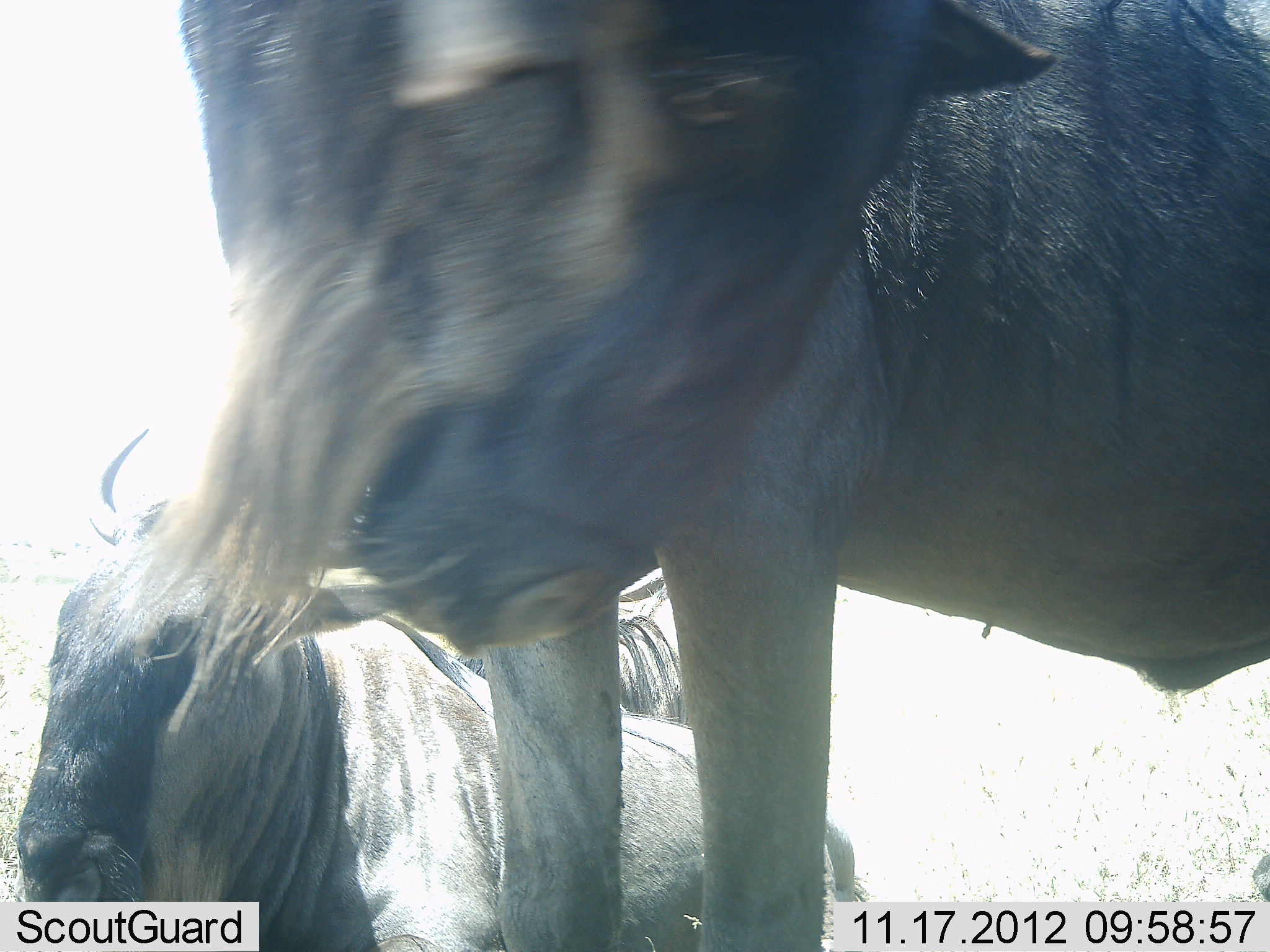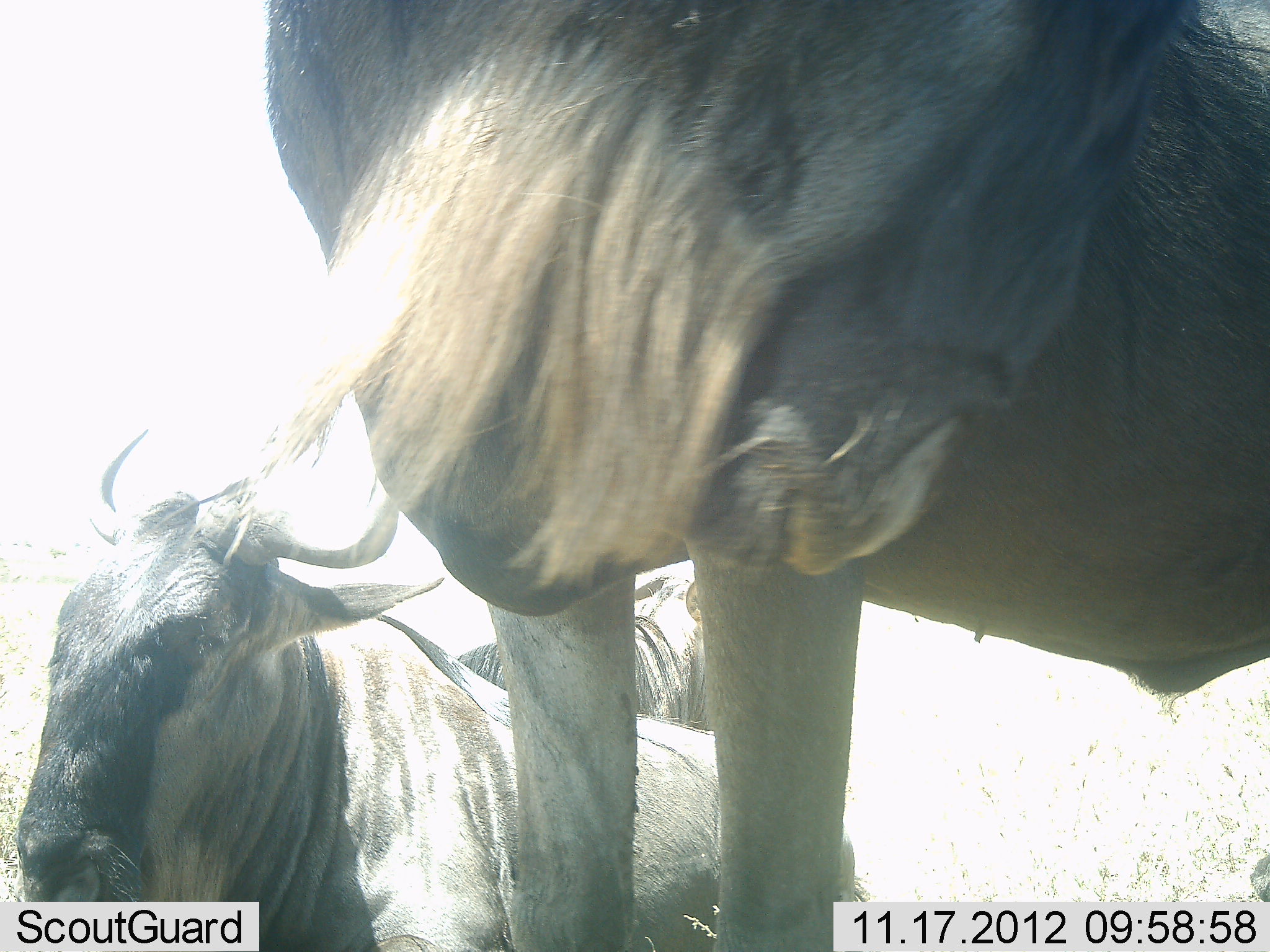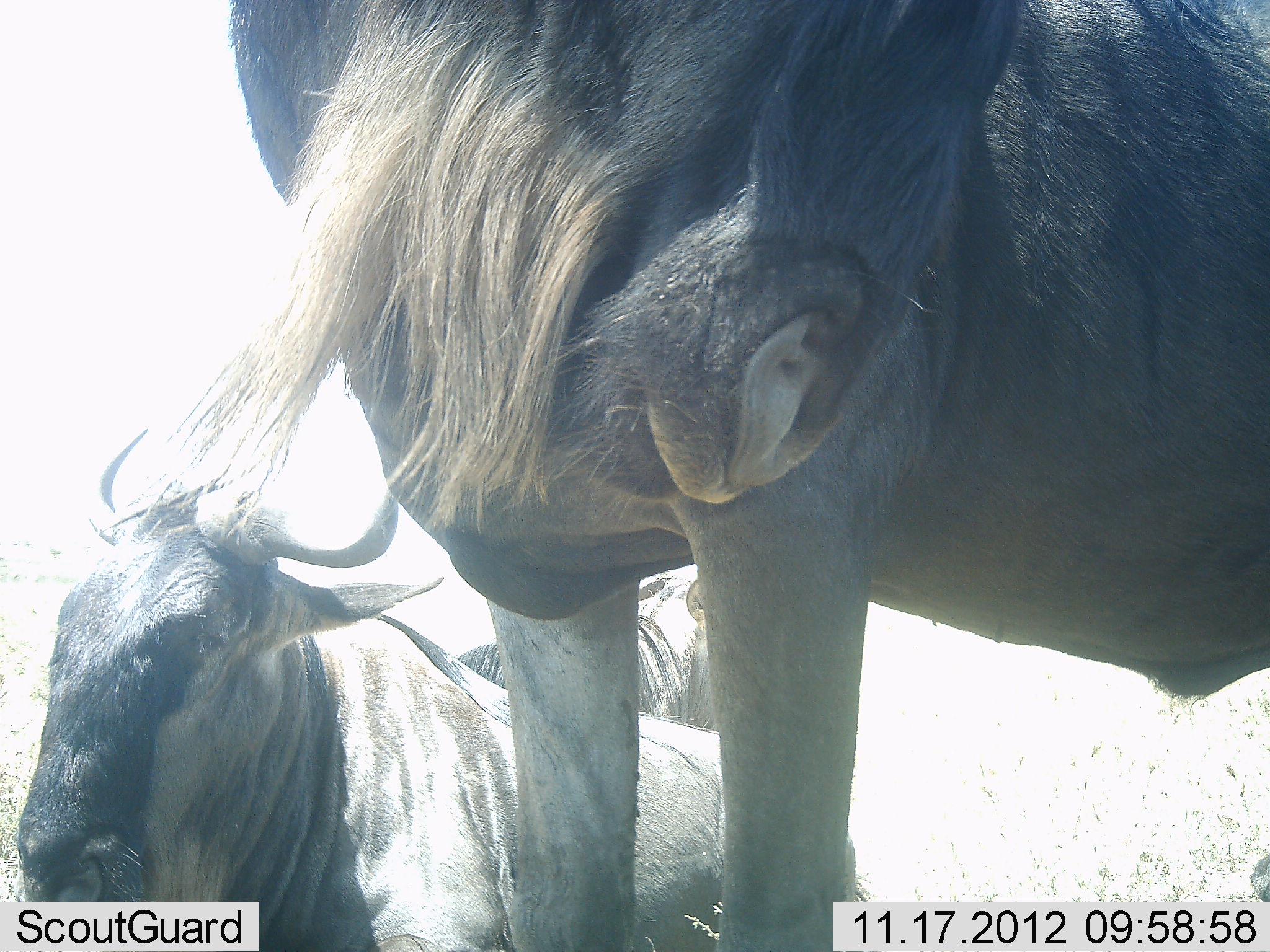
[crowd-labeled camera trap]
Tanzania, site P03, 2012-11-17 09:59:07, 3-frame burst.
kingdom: Animalia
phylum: Chordata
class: Mammalia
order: Artiodactyla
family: Bovidae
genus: Connochaetes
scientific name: Connochaetes taurinus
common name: blue wildebeest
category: wildebeest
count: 3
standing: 70%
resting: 70%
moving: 10%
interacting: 10%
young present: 0%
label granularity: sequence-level